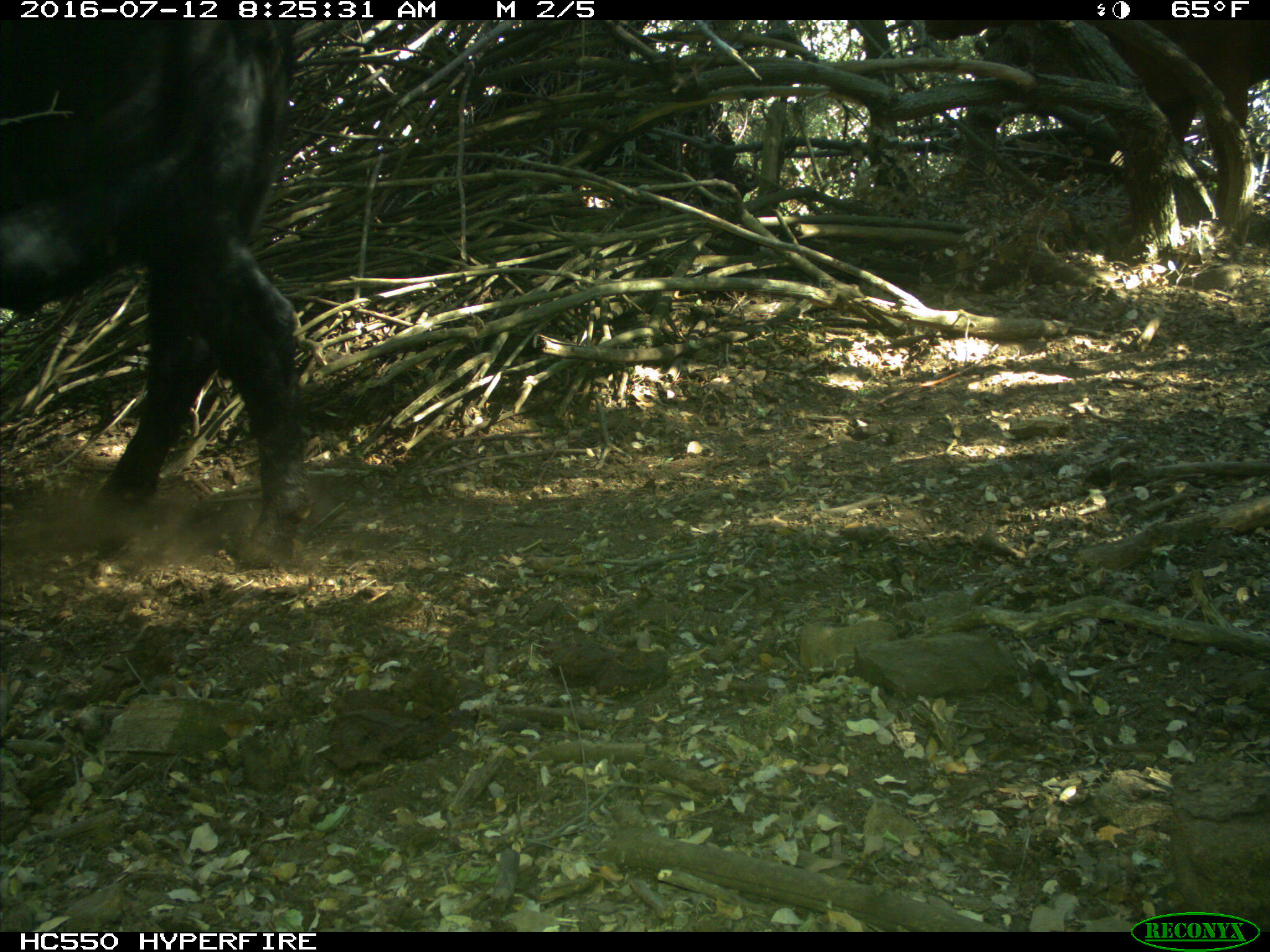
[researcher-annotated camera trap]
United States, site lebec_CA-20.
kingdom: Animalia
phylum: Chordata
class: Mammalia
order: Artiodactyla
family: Bovidae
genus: Bos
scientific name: Bos taurus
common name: domestic cow